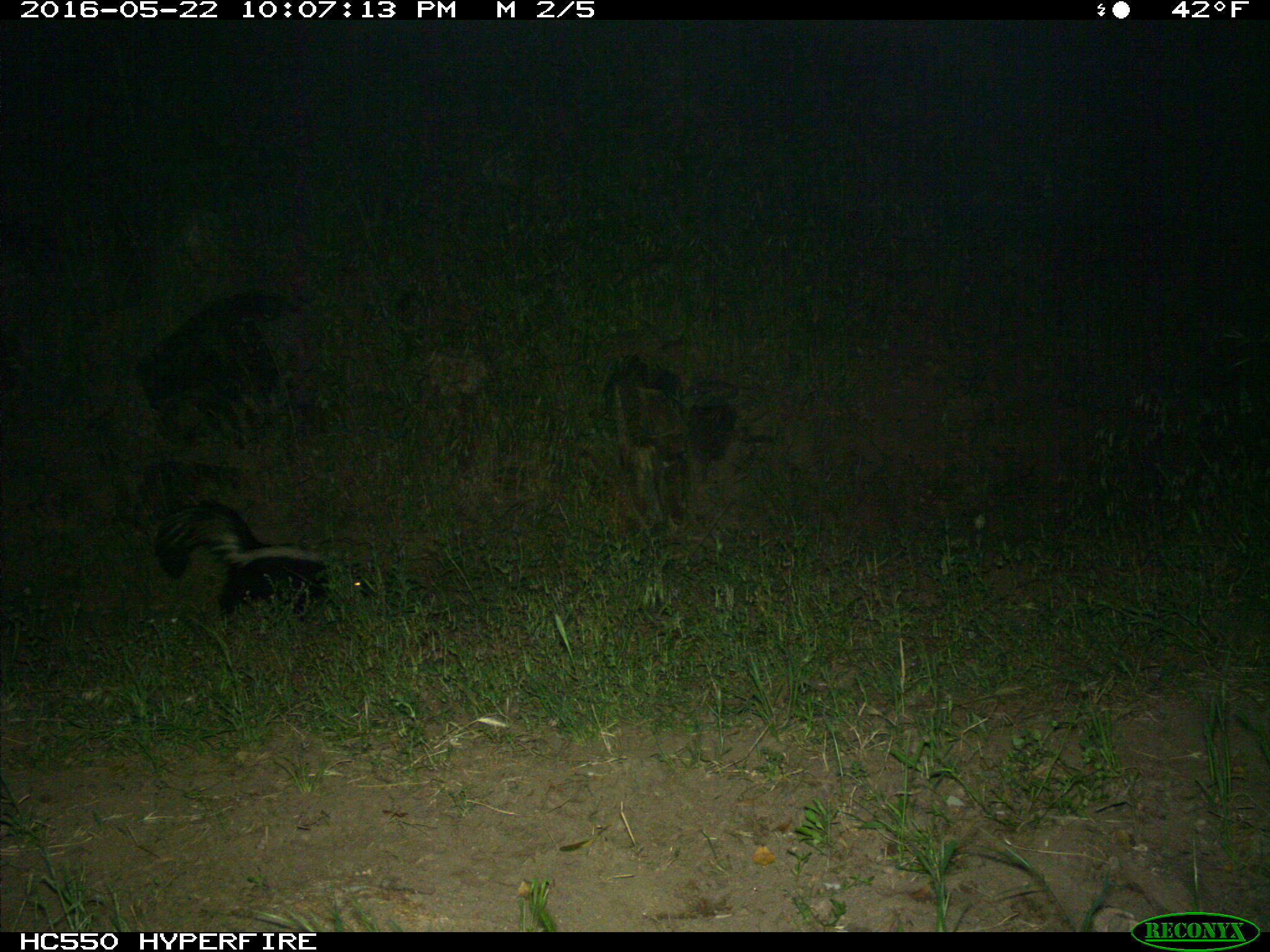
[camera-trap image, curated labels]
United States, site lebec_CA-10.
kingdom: Animalia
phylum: Chordata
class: Mammalia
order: Carnivora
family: Mephitidae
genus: Mephitis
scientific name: Mephitis mephitis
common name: striped skunk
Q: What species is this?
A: Mephitis mephitis (striped skunk).